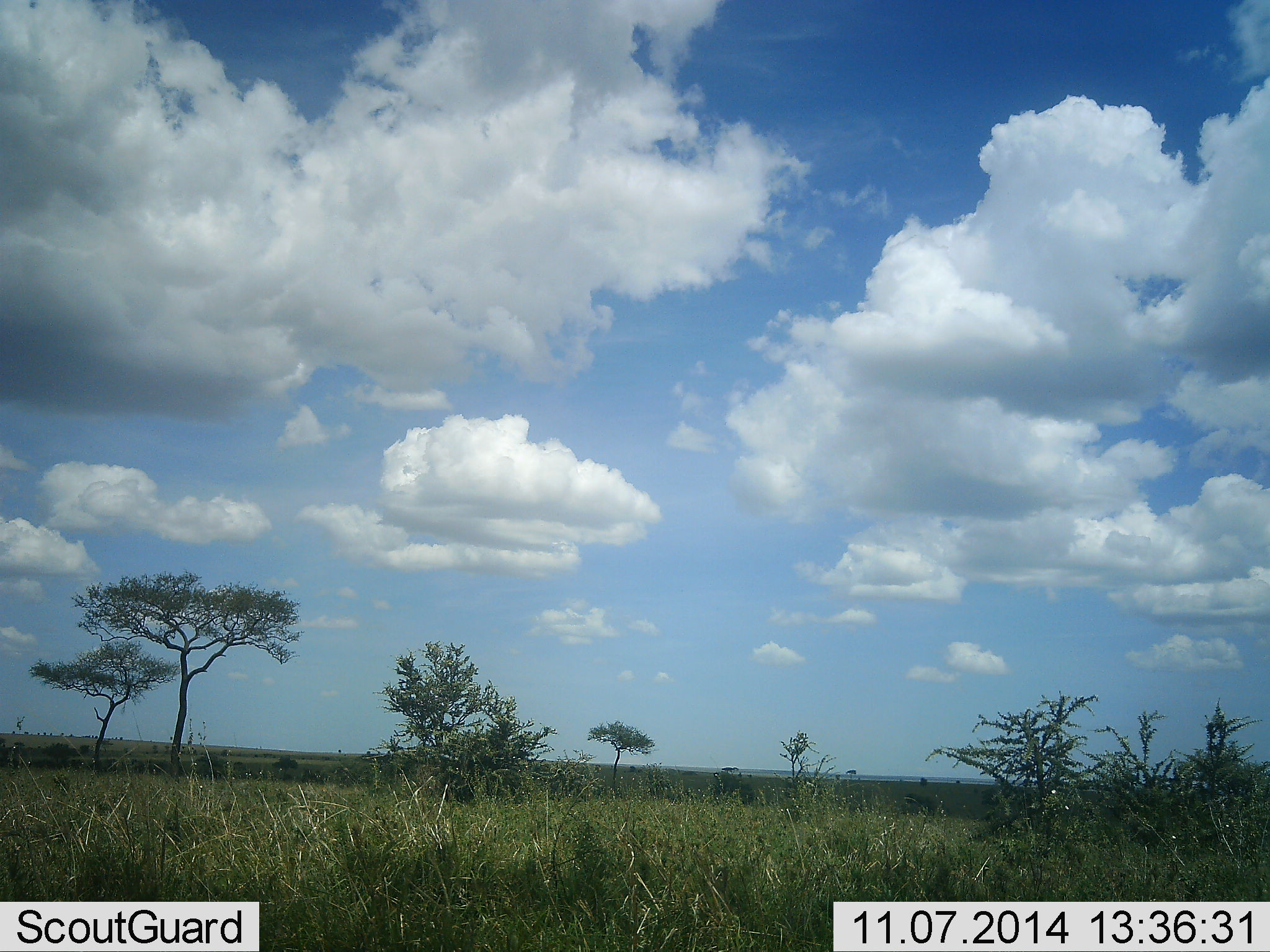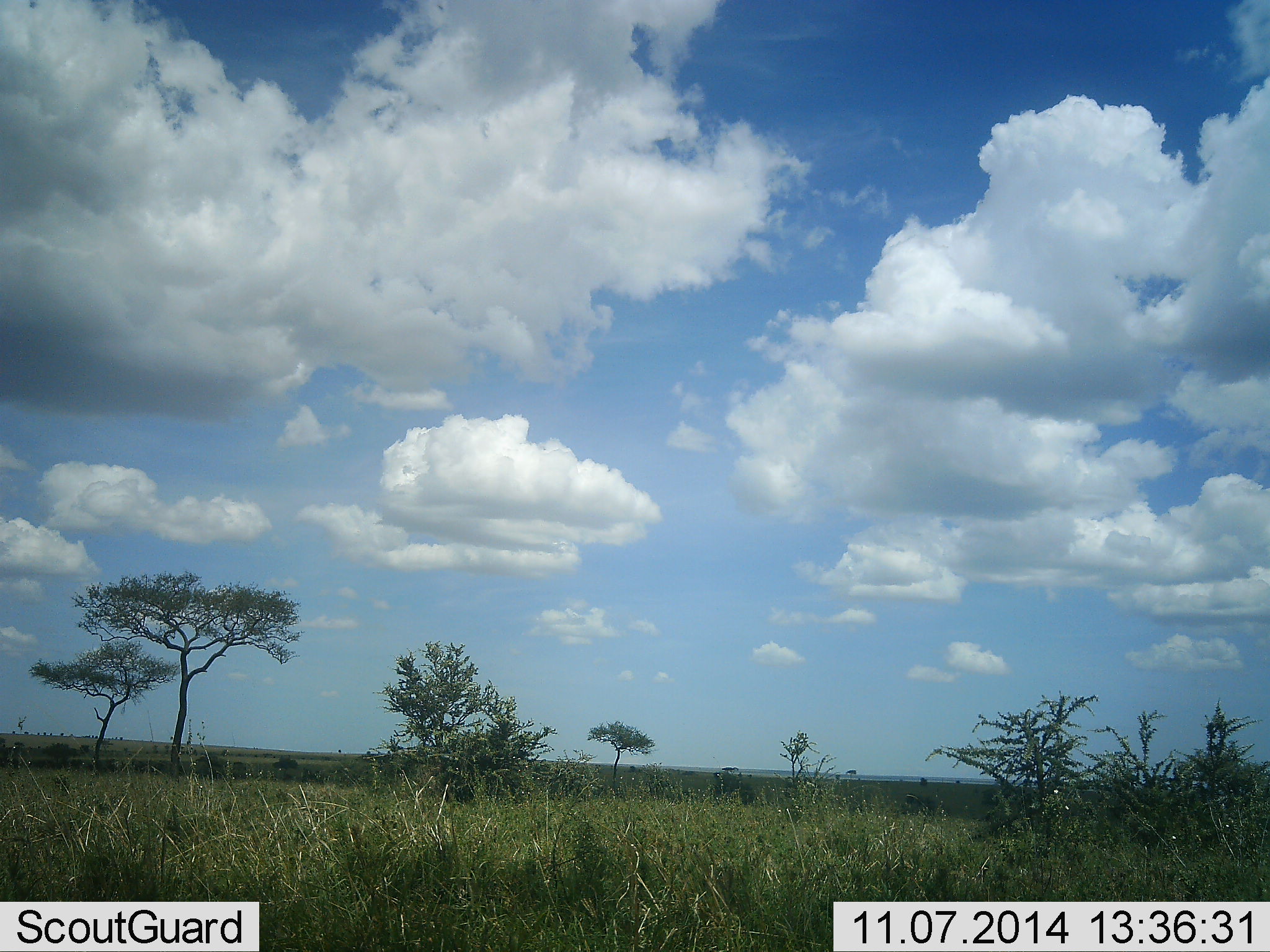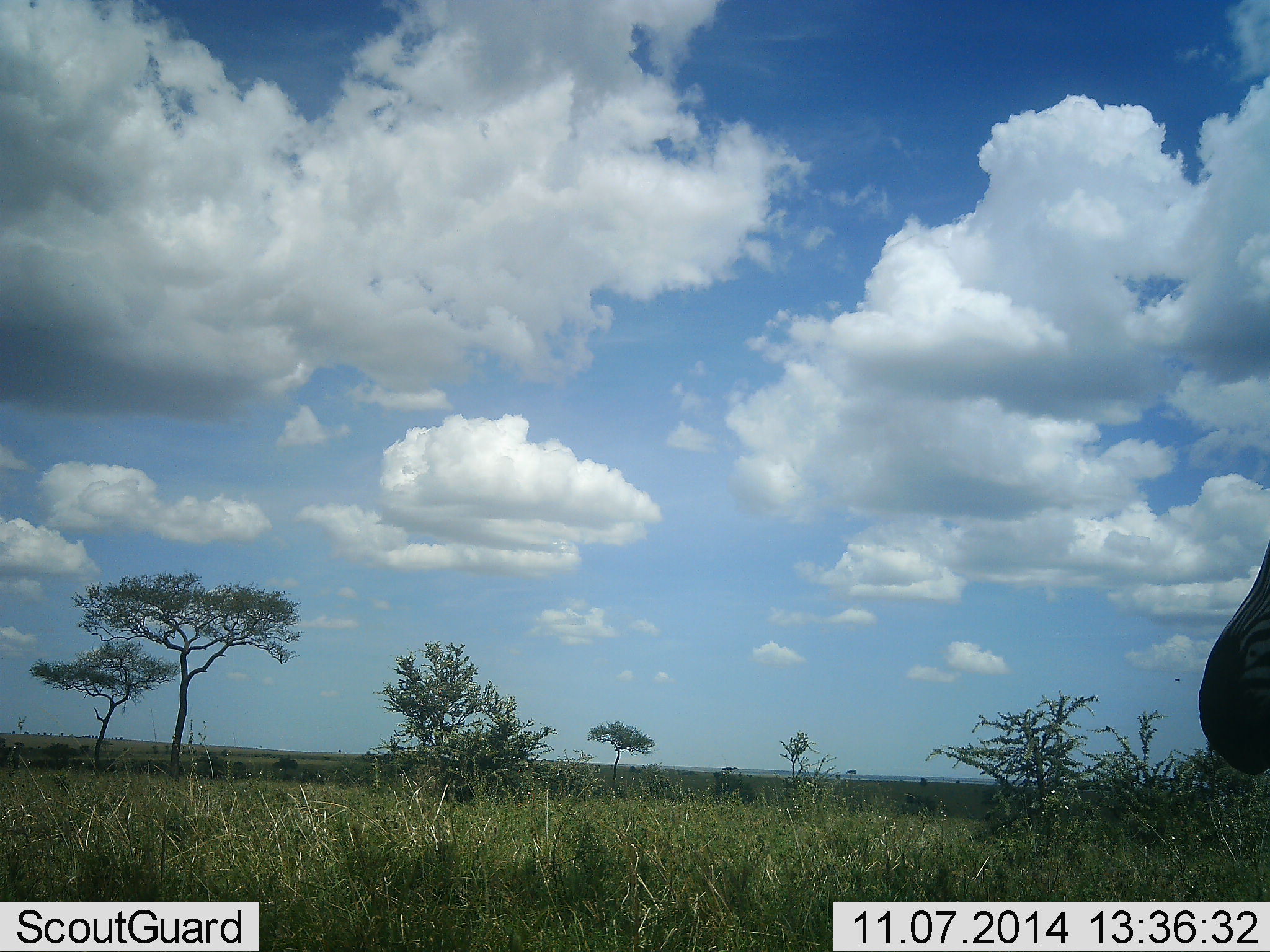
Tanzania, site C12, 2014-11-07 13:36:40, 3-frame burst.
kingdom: Animalia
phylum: Chordata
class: Mammalia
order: Perissodactyla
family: Equidae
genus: Equus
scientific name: Equus quagga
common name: plains zebra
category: zebra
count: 1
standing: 30%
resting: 0%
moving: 70%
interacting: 0%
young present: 0%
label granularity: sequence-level